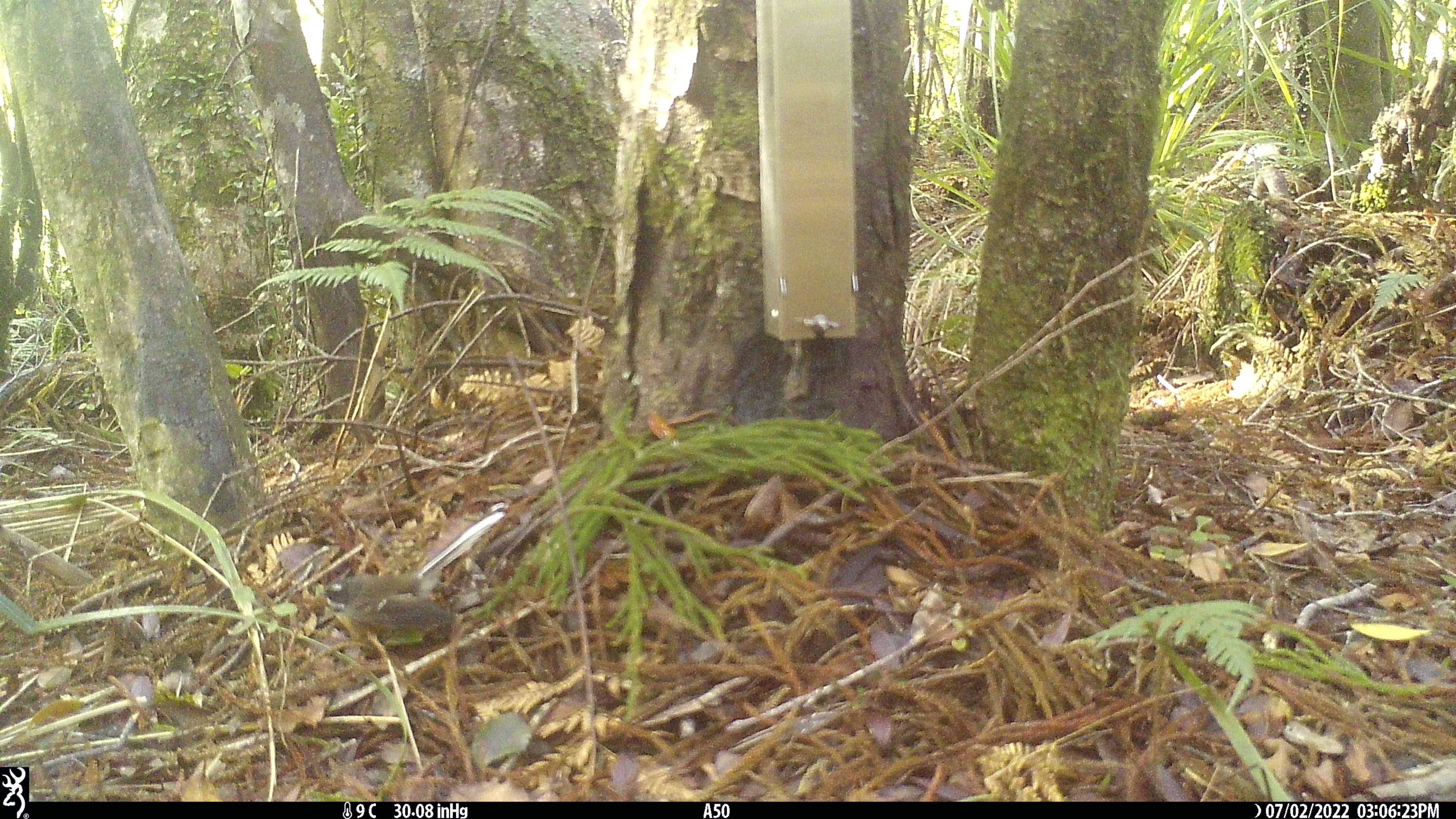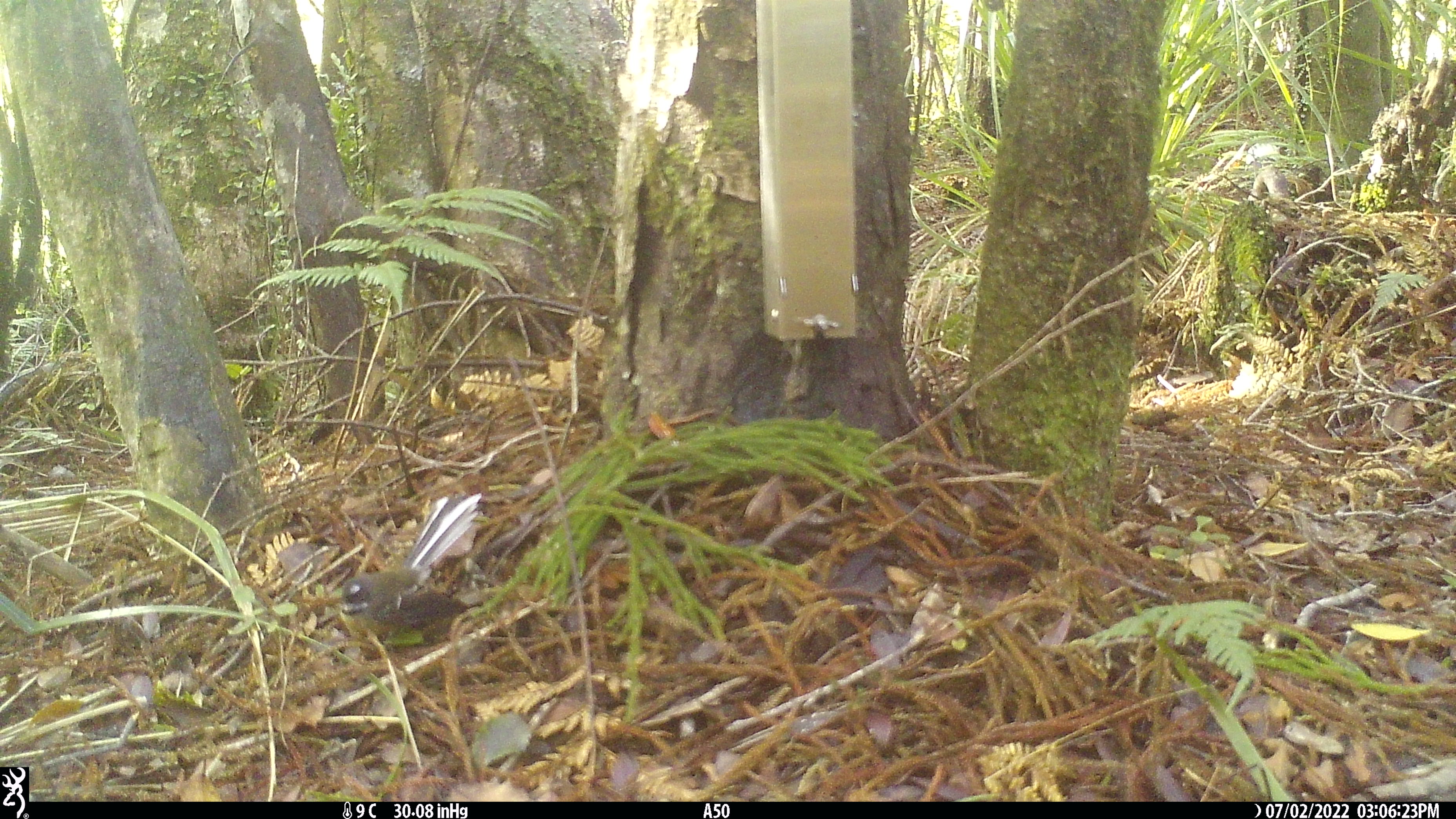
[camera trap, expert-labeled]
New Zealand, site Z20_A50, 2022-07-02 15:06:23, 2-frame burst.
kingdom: Animalia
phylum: Chordata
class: Aves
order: Passeriformes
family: Rhipiduridae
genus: Rhipidura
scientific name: Rhipidura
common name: fantails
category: fantail